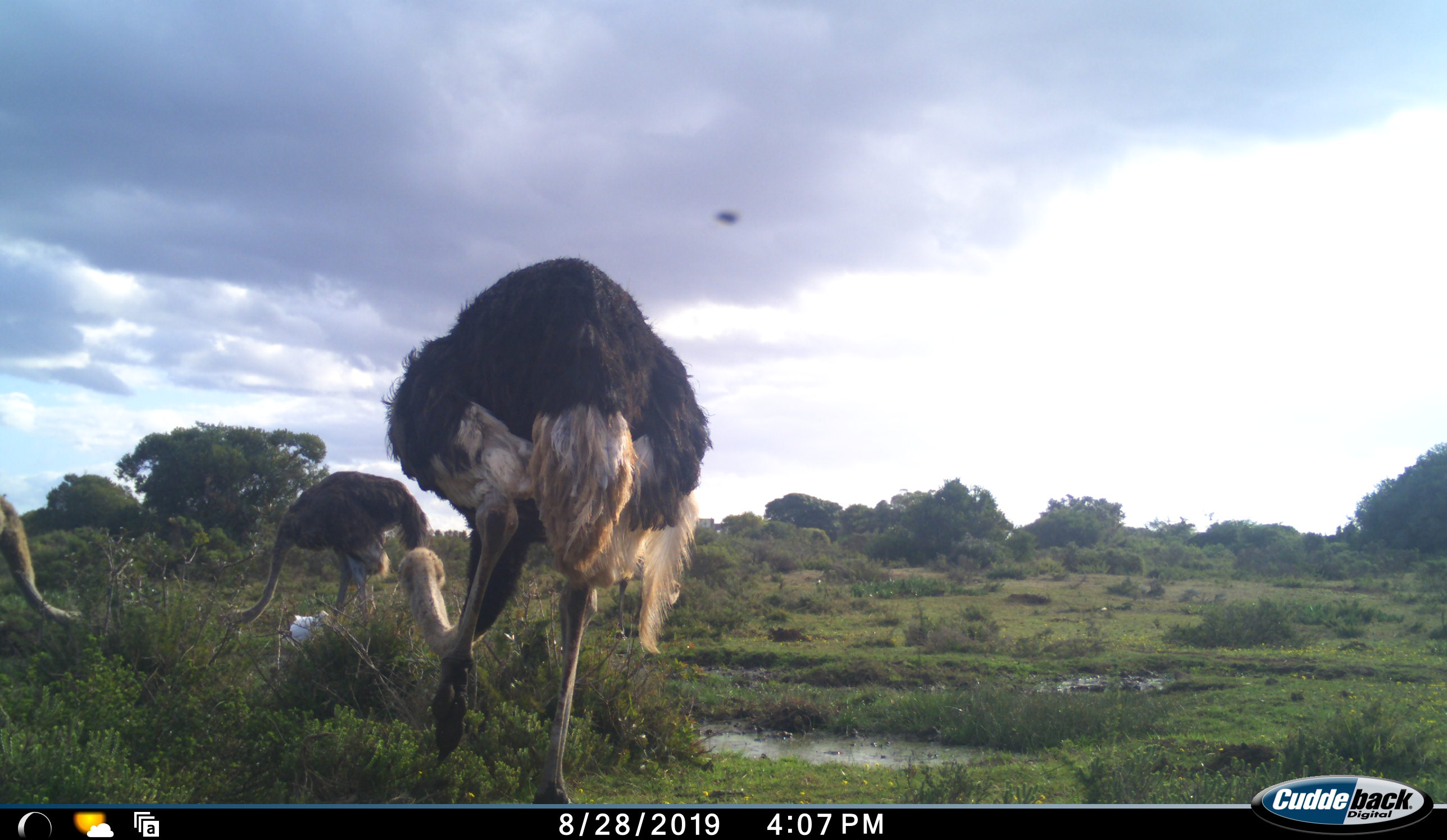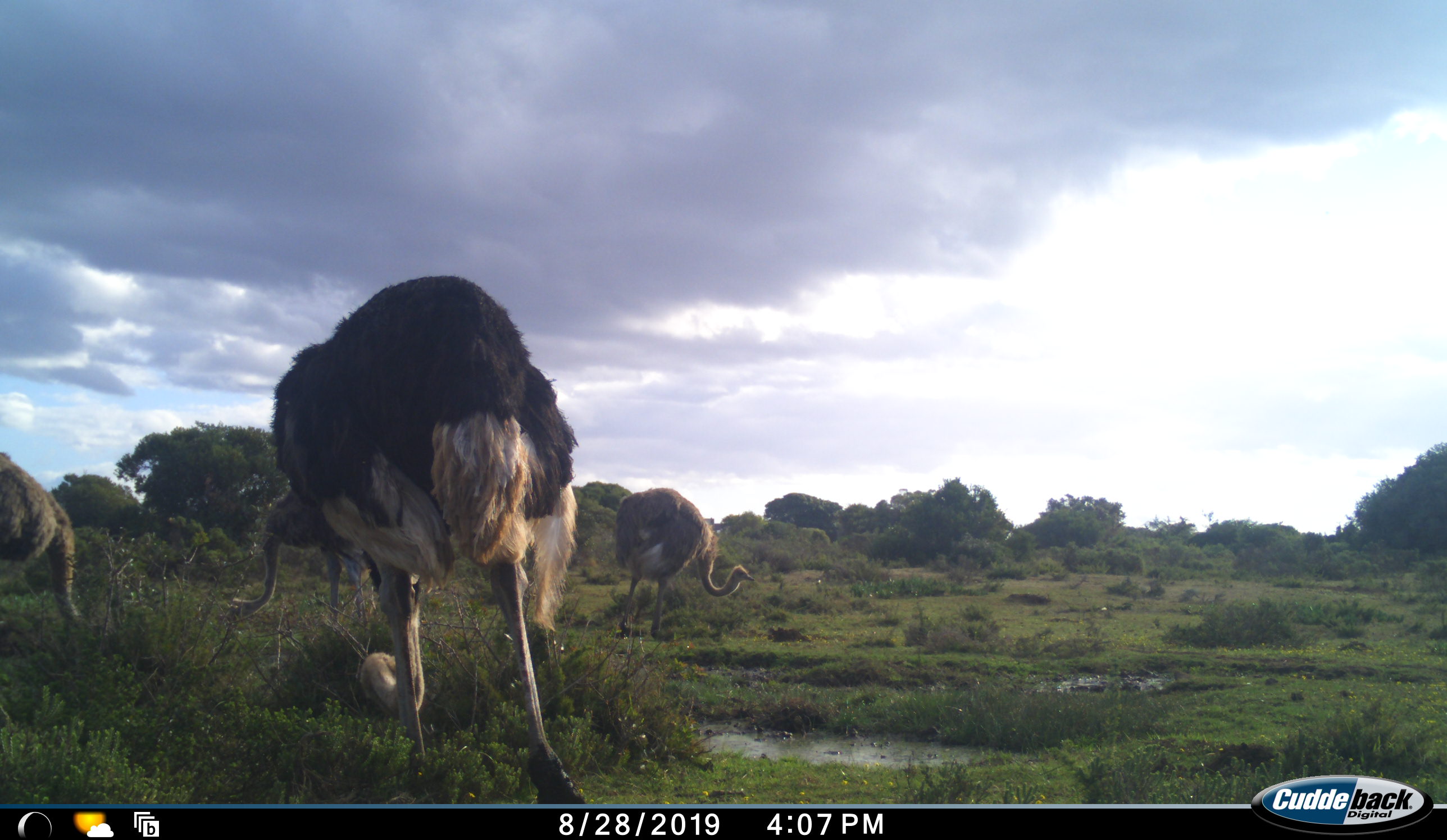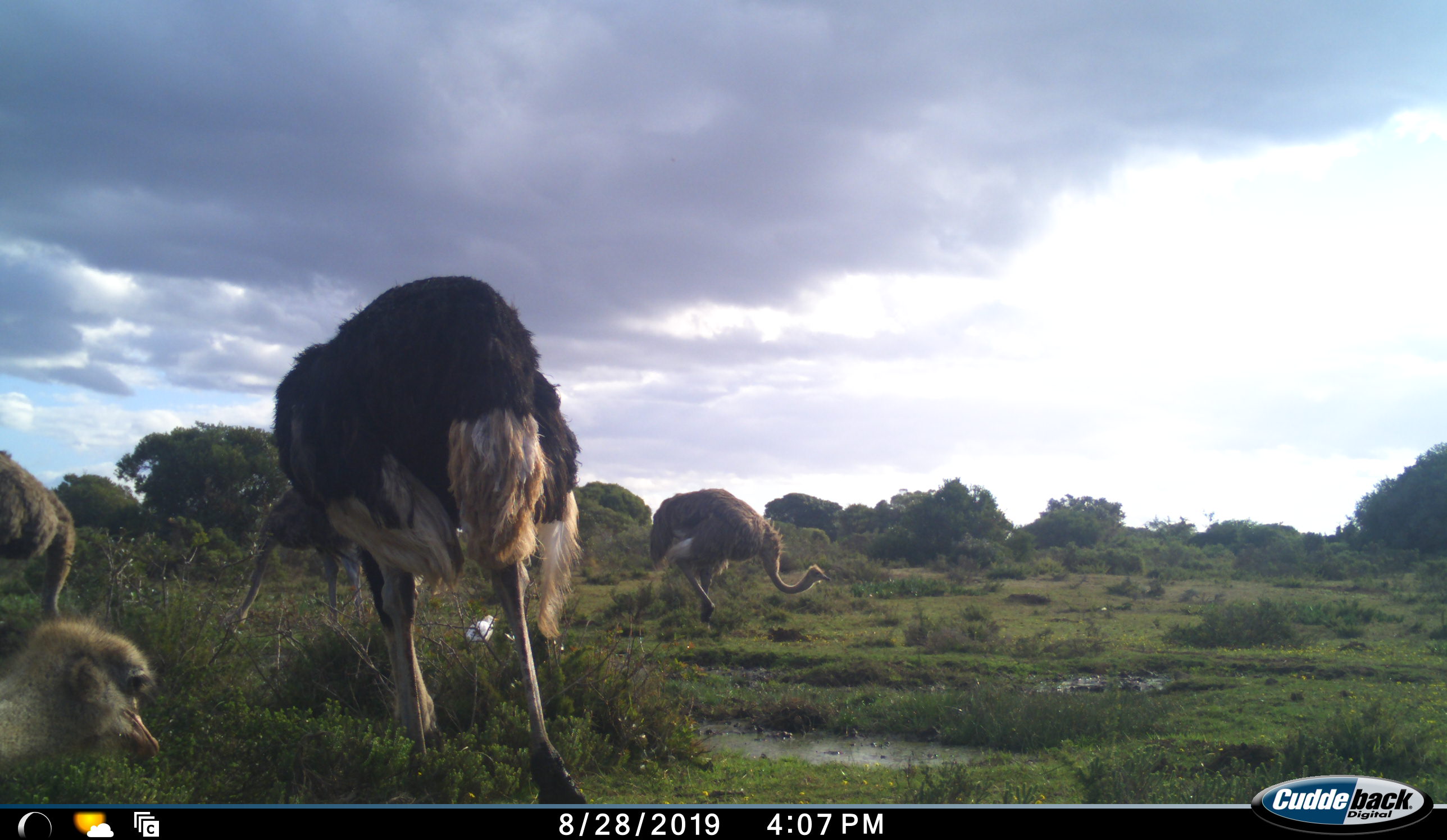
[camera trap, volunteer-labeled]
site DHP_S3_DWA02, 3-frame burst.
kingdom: Animalia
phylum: Chordata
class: Aves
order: Struthioniformes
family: Struthionidae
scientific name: Struthionidae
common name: ostrich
Ostrich (Struthionidae), count 5. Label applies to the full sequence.